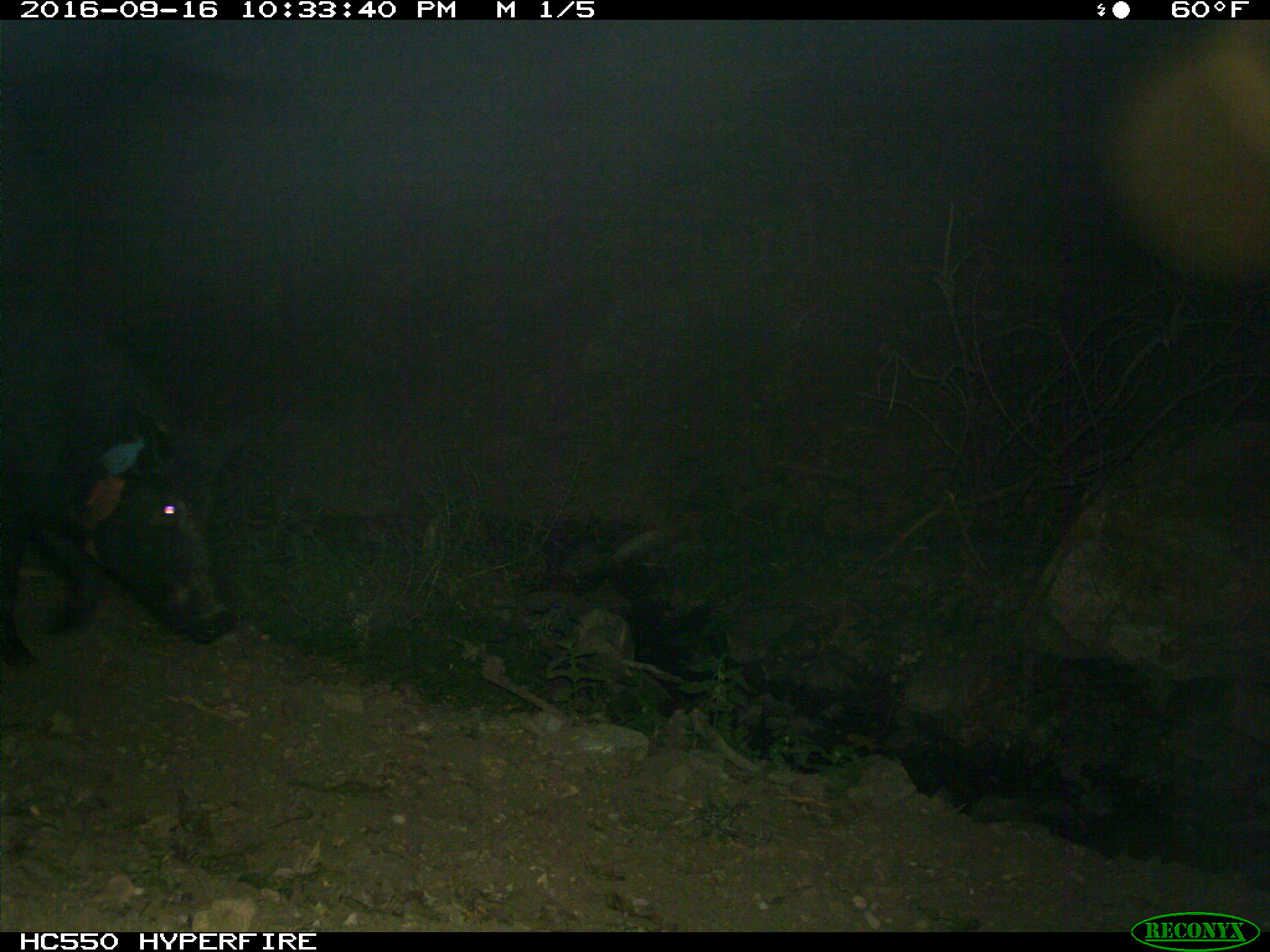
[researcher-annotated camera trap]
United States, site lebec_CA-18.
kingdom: Animalia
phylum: Chordata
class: Mammalia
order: Artiodactyla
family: Suidae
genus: Sus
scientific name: Sus scrofa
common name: wild boar